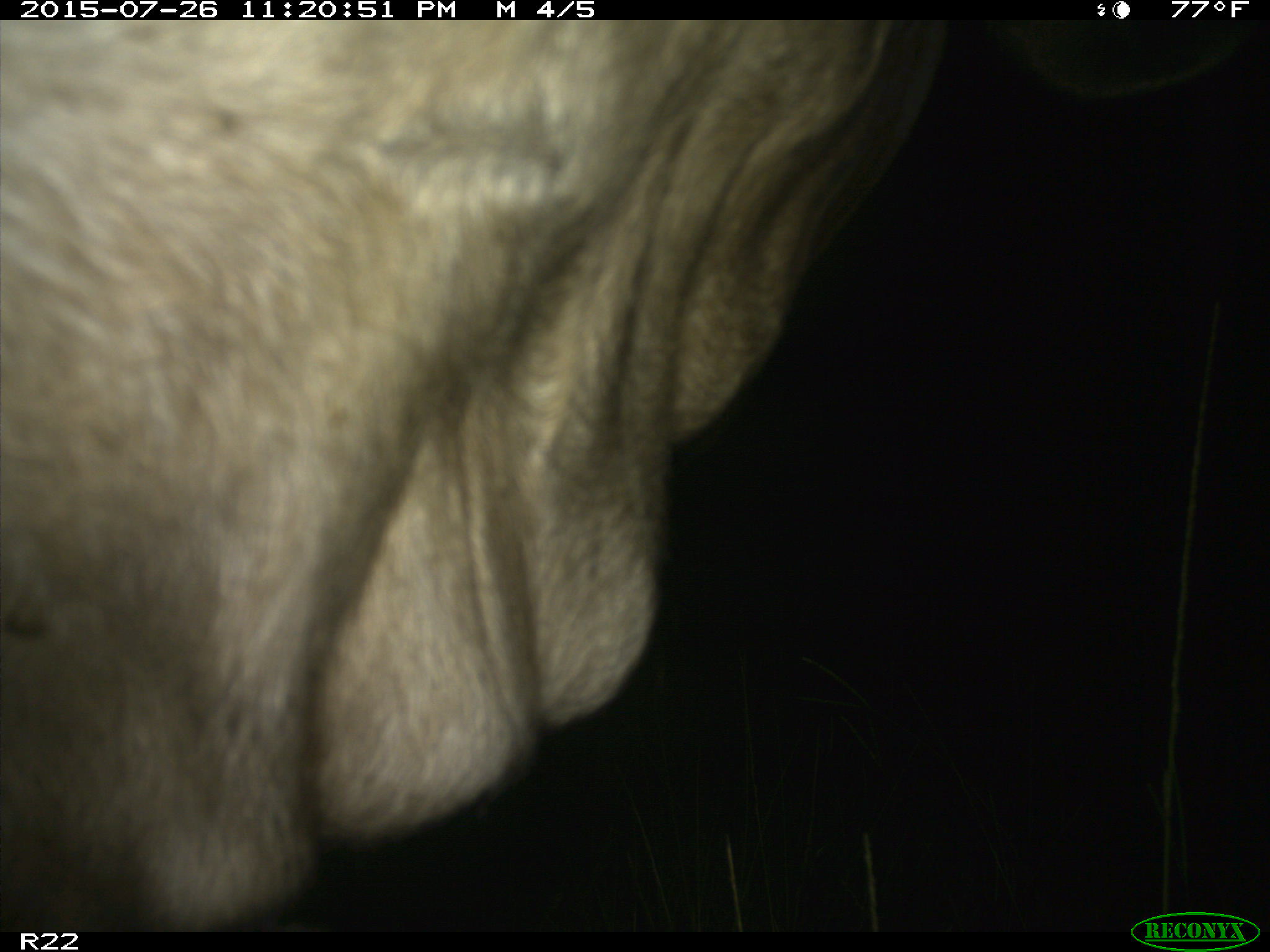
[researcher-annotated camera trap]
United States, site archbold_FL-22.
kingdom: Animalia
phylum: Chordata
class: Mammalia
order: Artiodactyla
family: Bovidae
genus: Bos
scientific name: Bos taurus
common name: domestic cow